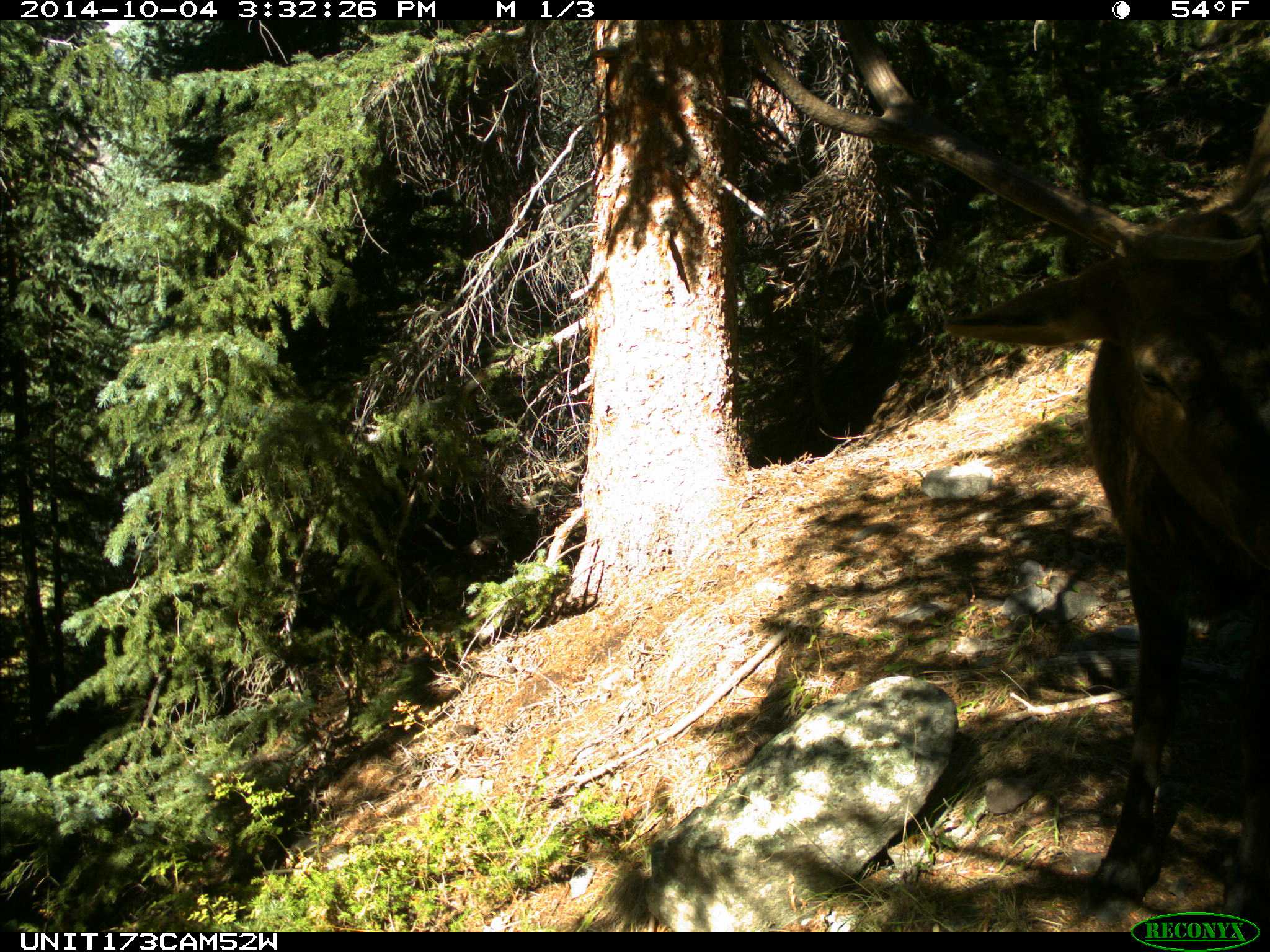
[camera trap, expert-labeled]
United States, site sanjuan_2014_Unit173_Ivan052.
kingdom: Animalia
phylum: Chordata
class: Mammalia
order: Artiodactyla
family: Cervidae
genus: Cervus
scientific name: Cervus elaphus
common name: red deer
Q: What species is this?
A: Cervus elaphus (red deer).